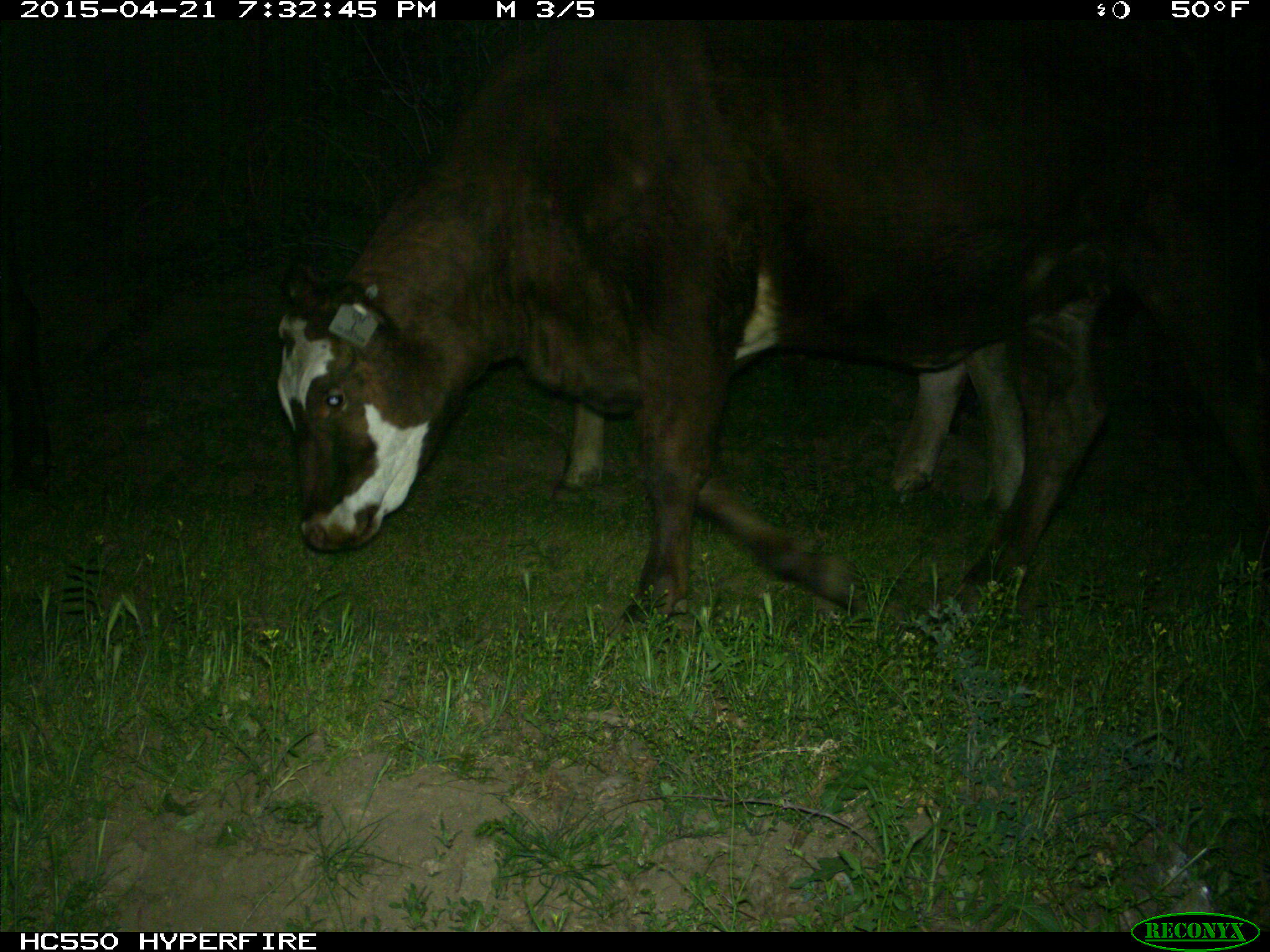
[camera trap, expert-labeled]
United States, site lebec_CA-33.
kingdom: Animalia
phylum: Chordata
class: Mammalia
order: Artiodactyla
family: Bovidae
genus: Bos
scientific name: Bos taurus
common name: domestic cow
Bos taurus (domestic cow).